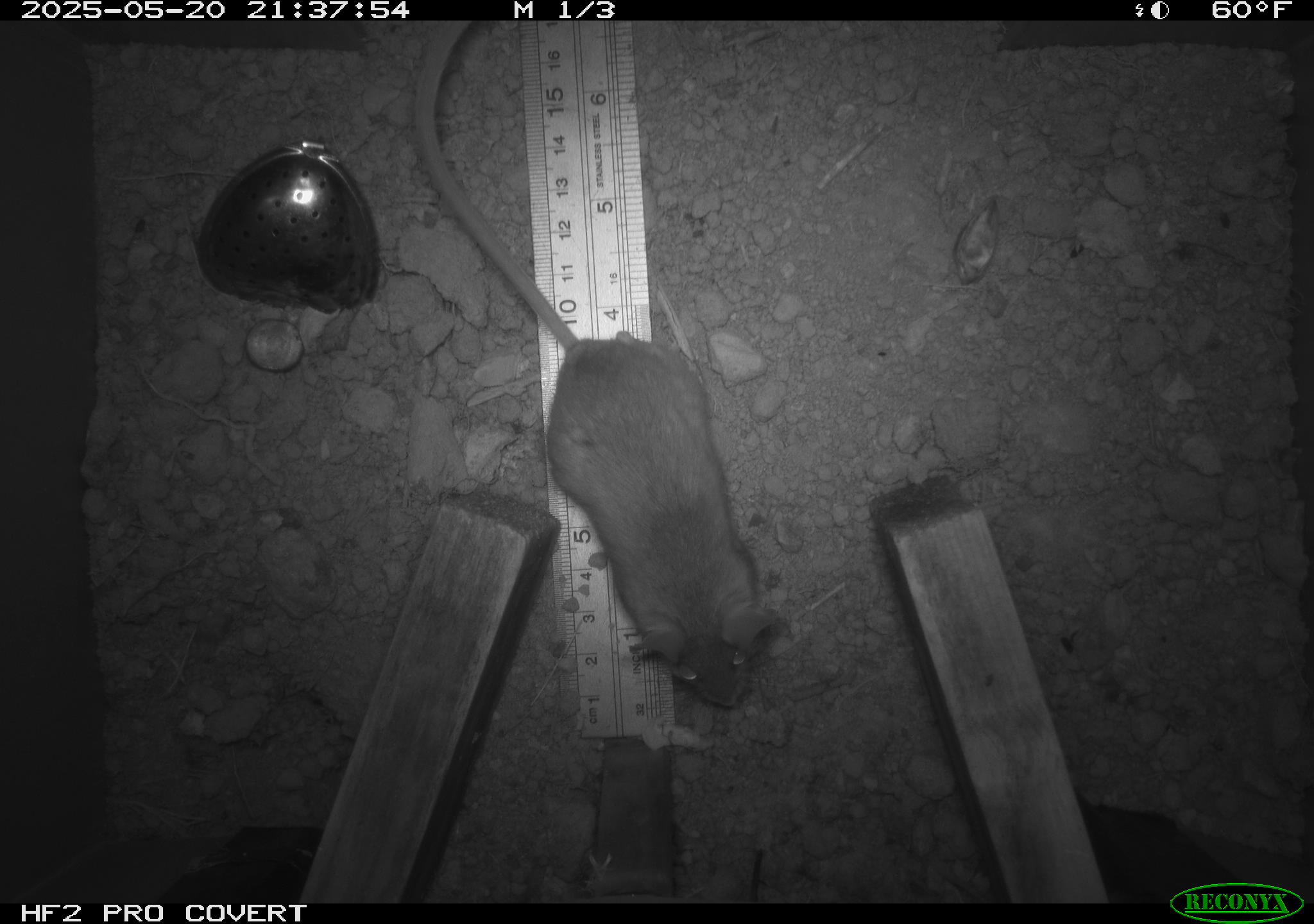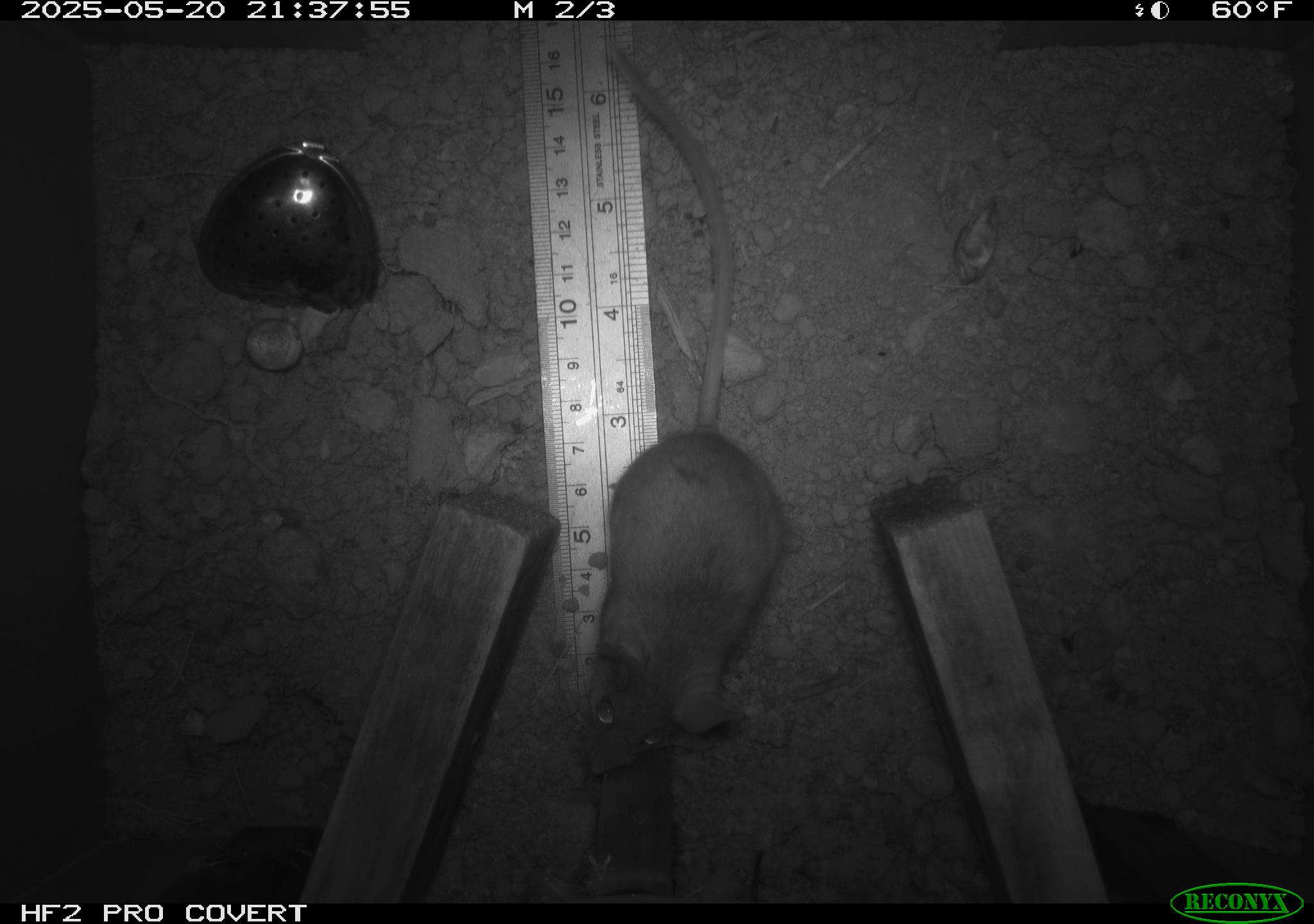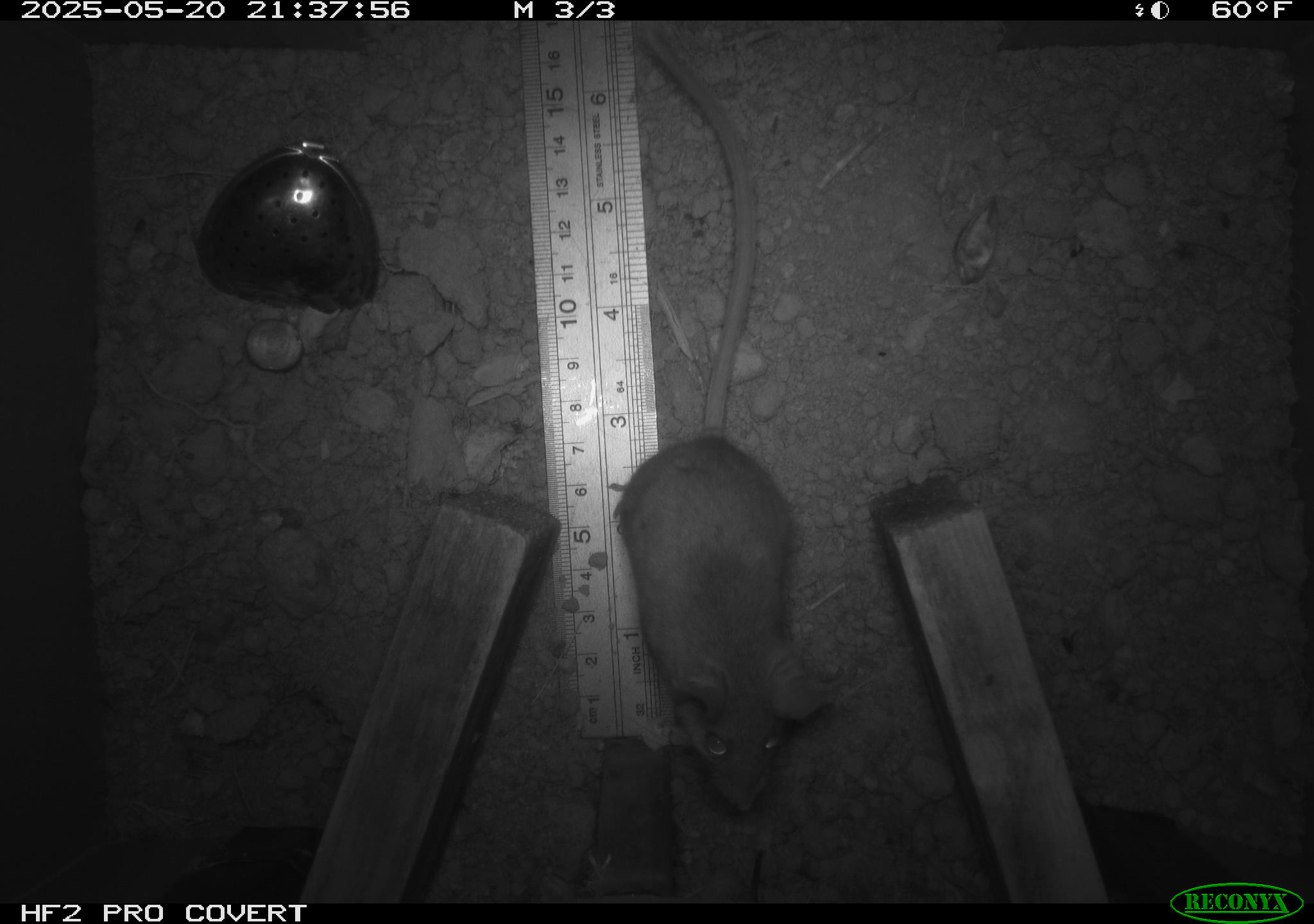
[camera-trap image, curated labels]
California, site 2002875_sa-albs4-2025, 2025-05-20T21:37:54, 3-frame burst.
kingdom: Animalia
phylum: Chordata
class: Mammalia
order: Rodentia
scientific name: Rodentia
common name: mouse species